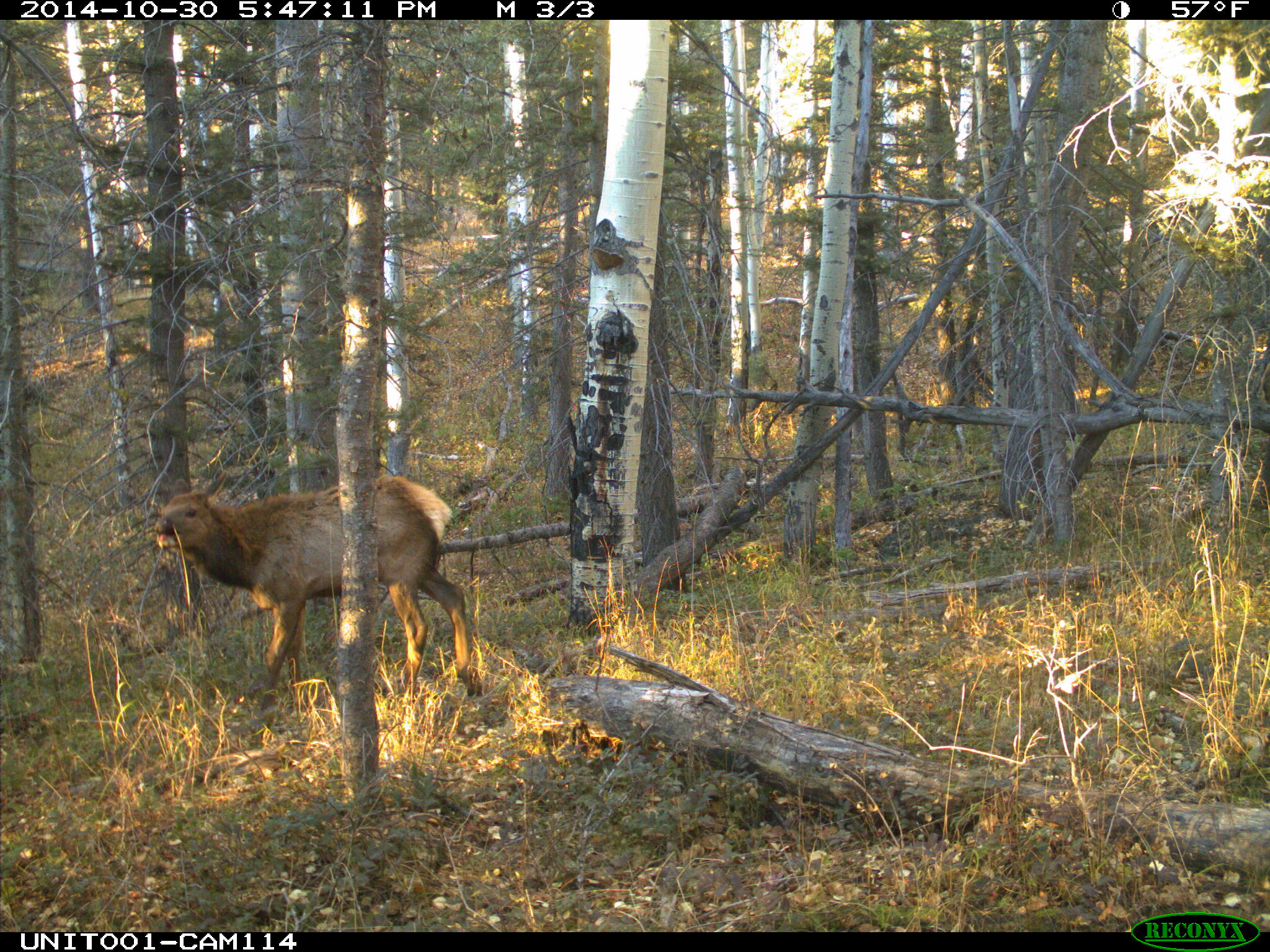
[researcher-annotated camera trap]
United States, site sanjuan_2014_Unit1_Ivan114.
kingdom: Animalia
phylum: Chordata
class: Mammalia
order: Artiodactyla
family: Cervidae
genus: Cervus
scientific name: Cervus elaphus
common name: red deer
Cervus elaphus (red deer).